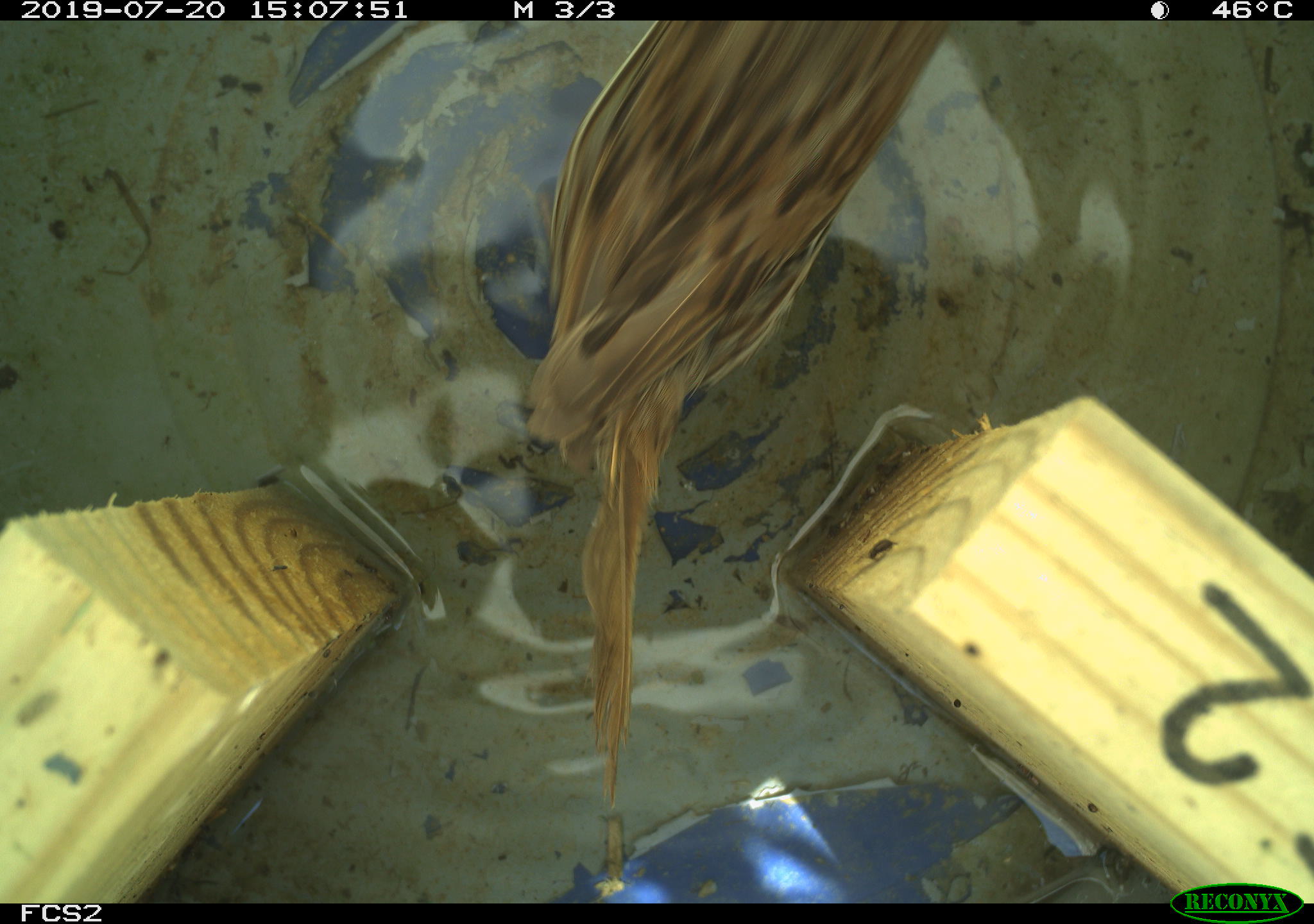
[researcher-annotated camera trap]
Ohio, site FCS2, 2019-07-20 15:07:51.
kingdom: Animalia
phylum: Chordata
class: Aves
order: Passeriformes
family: Passerellidae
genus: Melospiza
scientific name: Melospiza melodia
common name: song sparrow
Song sparrow (Melospiza melodia).